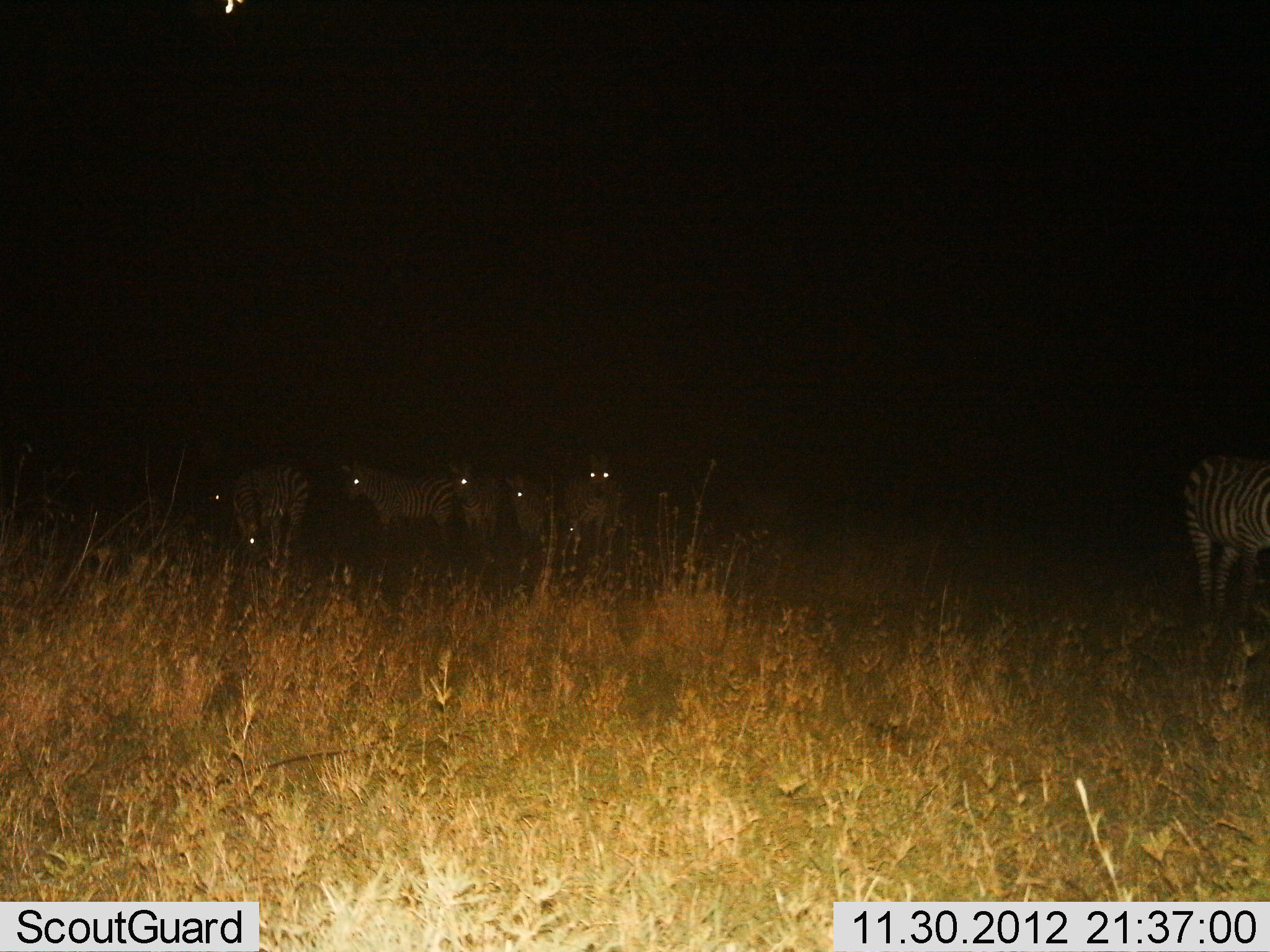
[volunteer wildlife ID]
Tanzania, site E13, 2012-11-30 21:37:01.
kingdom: Animalia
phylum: Chordata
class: Mammalia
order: Perissodactyla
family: Equidae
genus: Equus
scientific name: Equus quagga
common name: plains zebra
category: zebra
Zebra (plains zebra) (Equus quagga), count 6. Behavior (volunteer vote fractions): standing 100%, resting 0%, moving 0%, interacting 0%. Young present (vote fraction): 10%. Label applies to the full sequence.